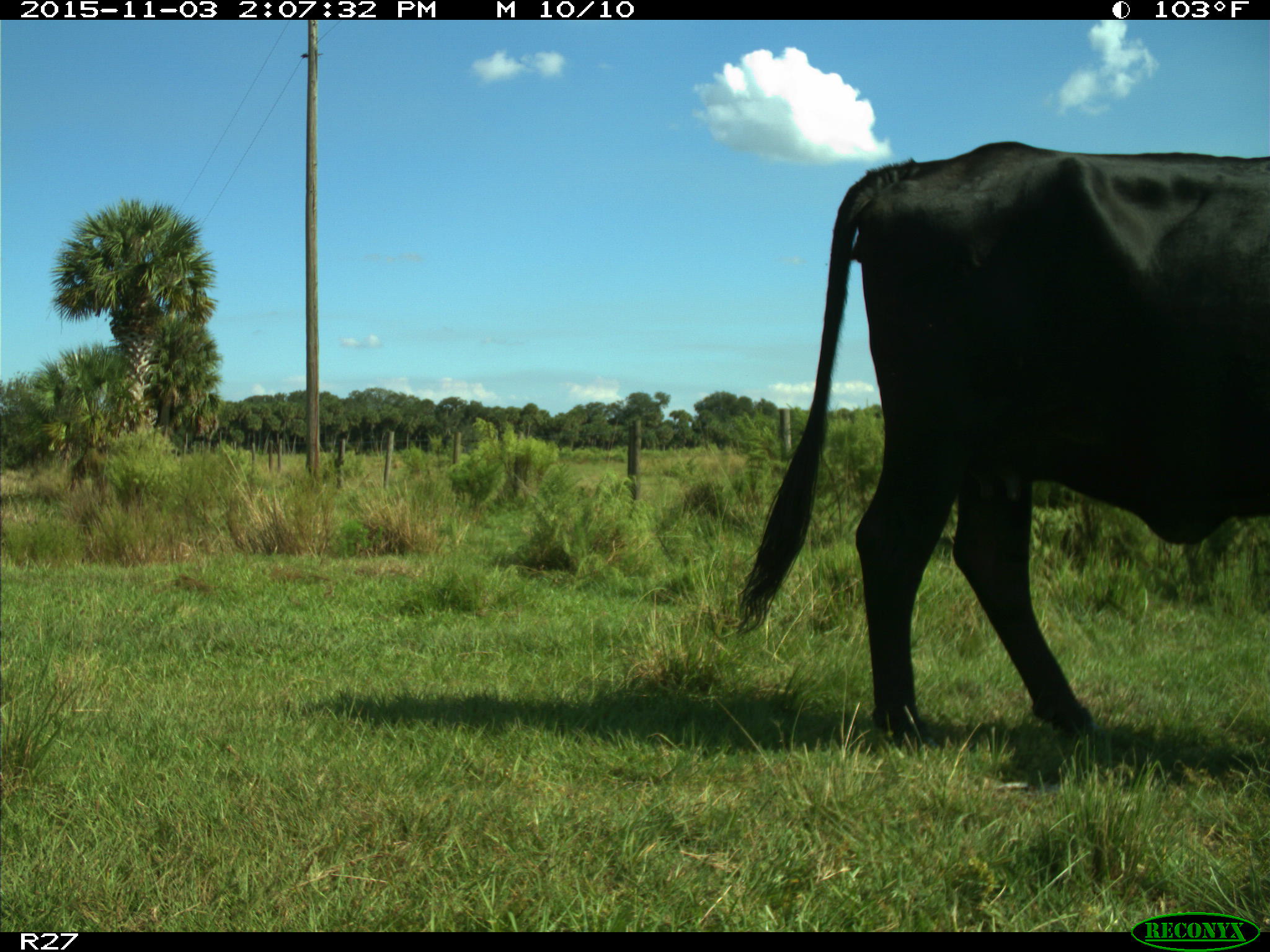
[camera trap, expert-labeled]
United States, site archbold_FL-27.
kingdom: Animalia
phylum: Chordata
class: Mammalia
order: Artiodactyla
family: Bovidae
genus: Bos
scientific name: Bos taurus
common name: domestic cow